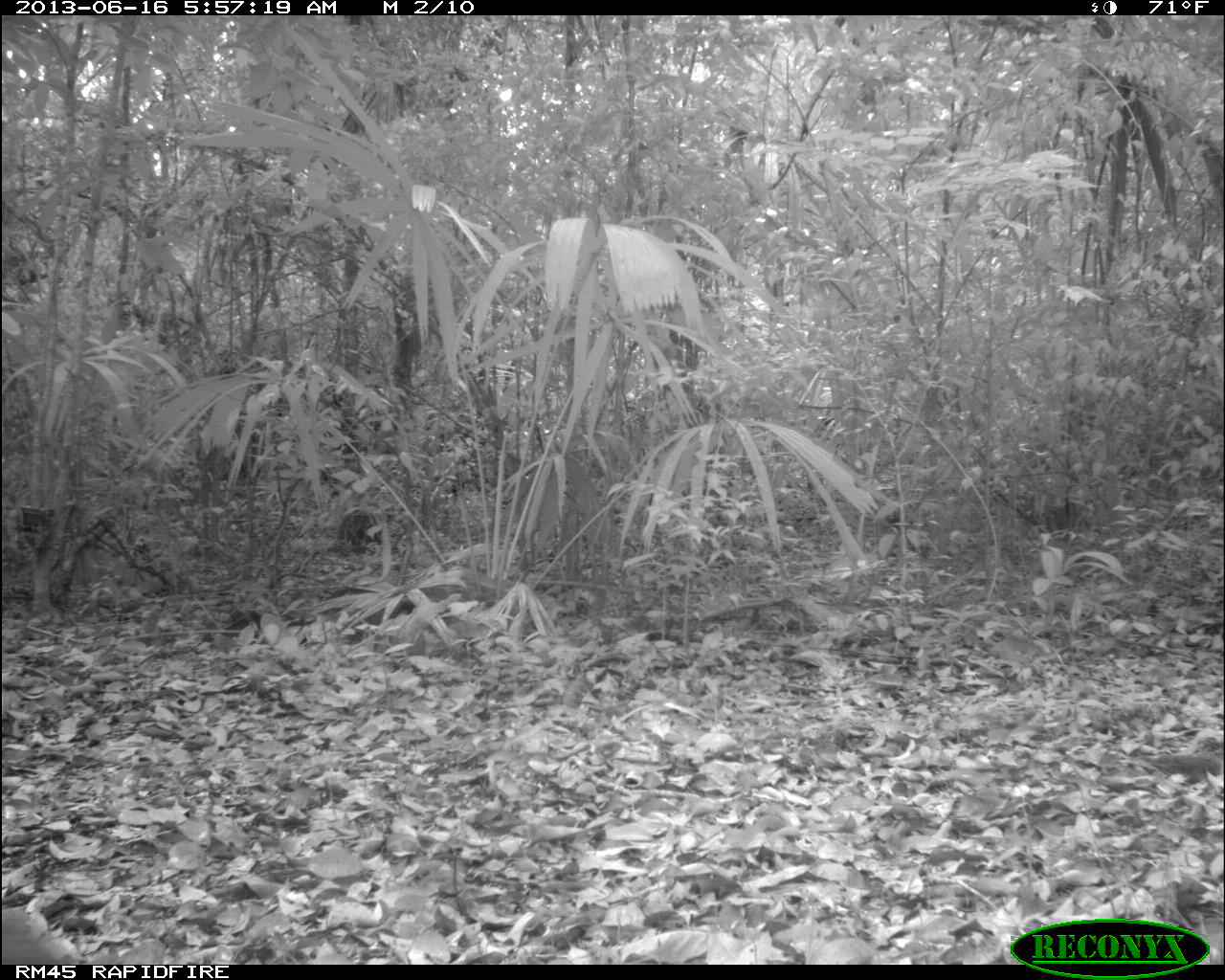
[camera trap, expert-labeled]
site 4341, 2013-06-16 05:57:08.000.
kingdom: Animalia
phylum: Chordata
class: Mammalia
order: Rodentia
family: Dasyproctidae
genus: Dasyprocta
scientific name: Dasyprocta punctata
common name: central american agouti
Dasyprocta punctata (central american agouti), count 1.